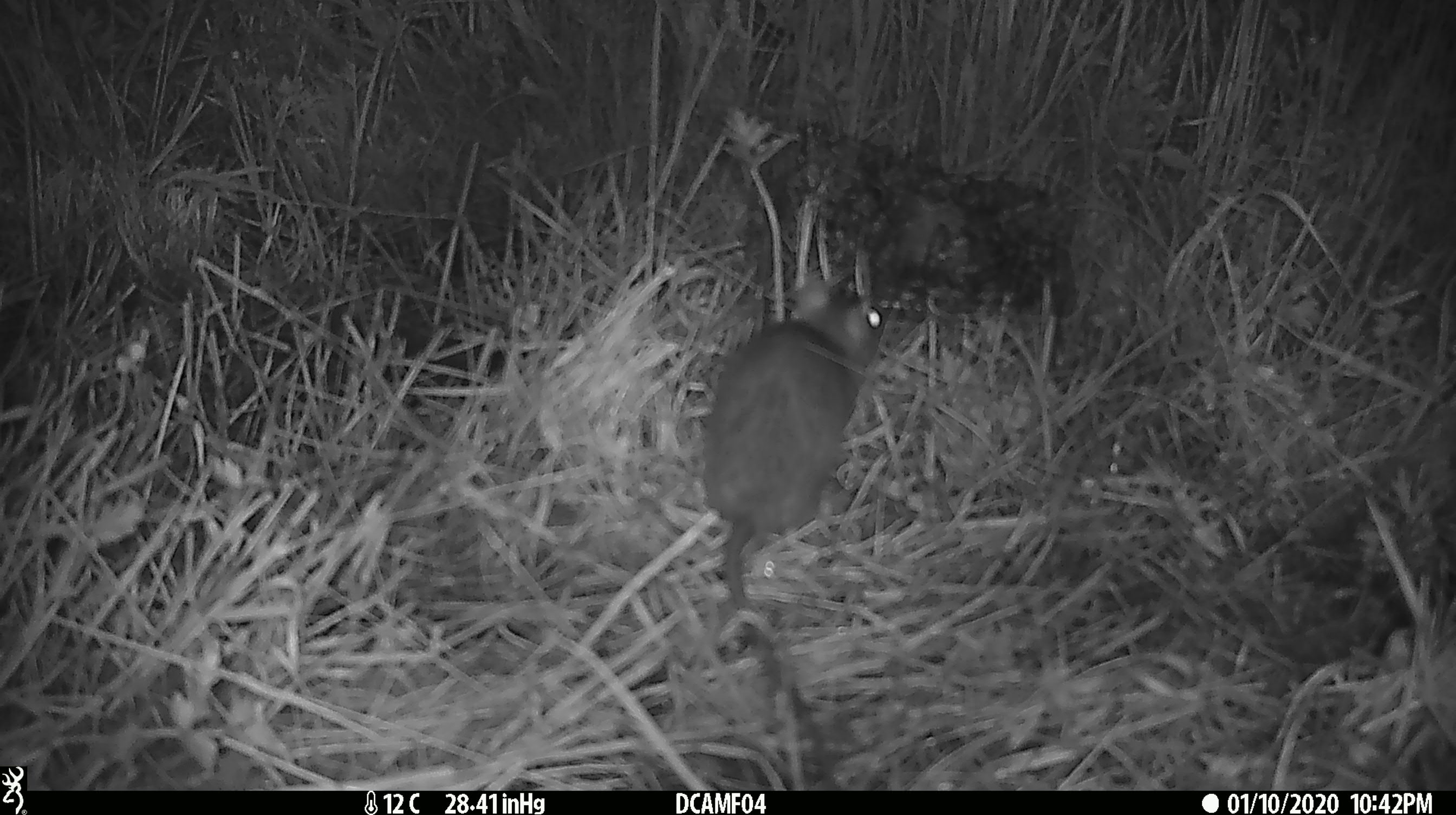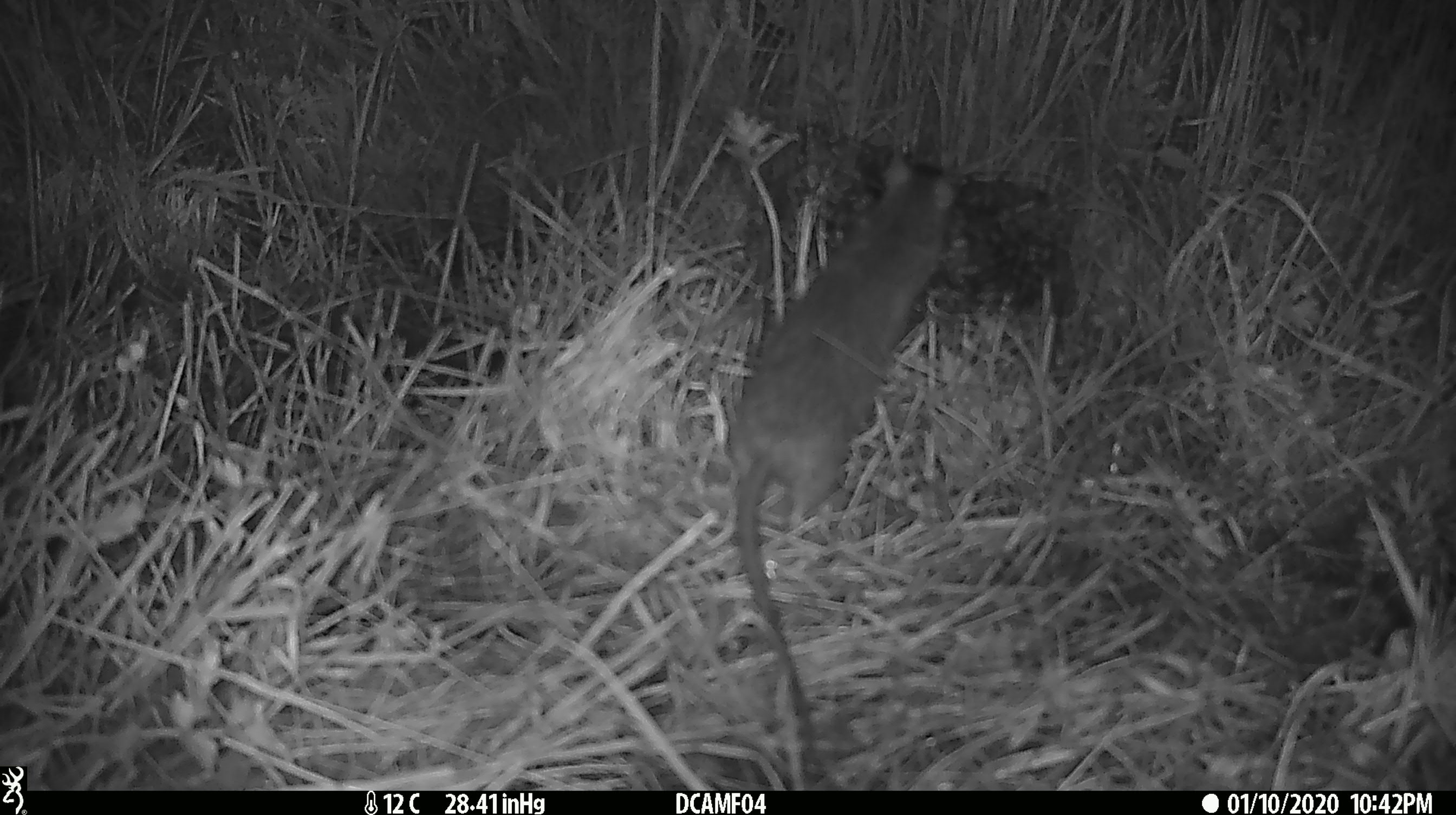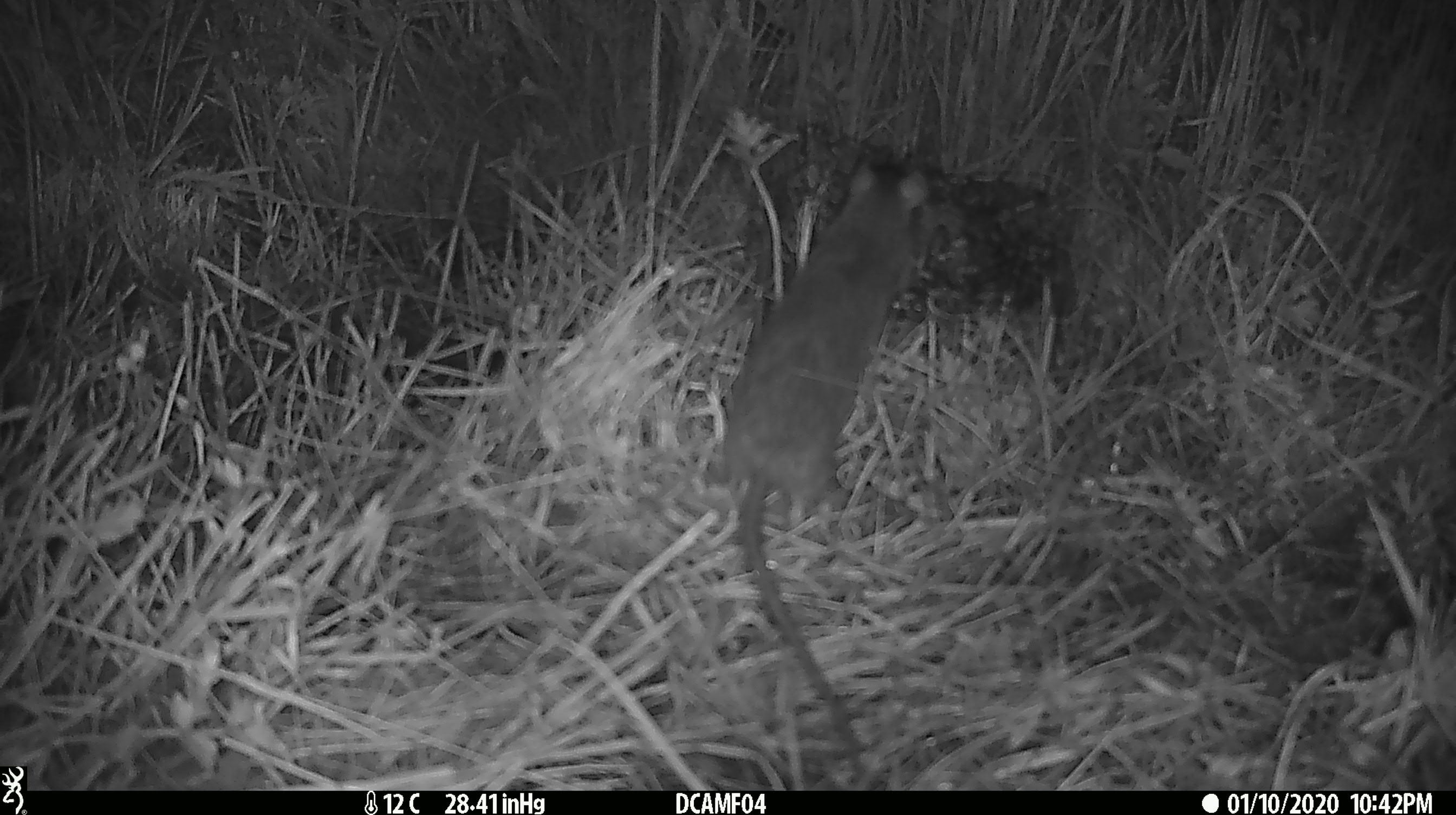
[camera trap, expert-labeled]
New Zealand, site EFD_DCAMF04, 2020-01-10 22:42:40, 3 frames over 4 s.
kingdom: Animalia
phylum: Chordata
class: Mammalia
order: Rodentia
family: Muridae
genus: Rattus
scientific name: Rattus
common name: rat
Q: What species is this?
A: Rat (Rattus).